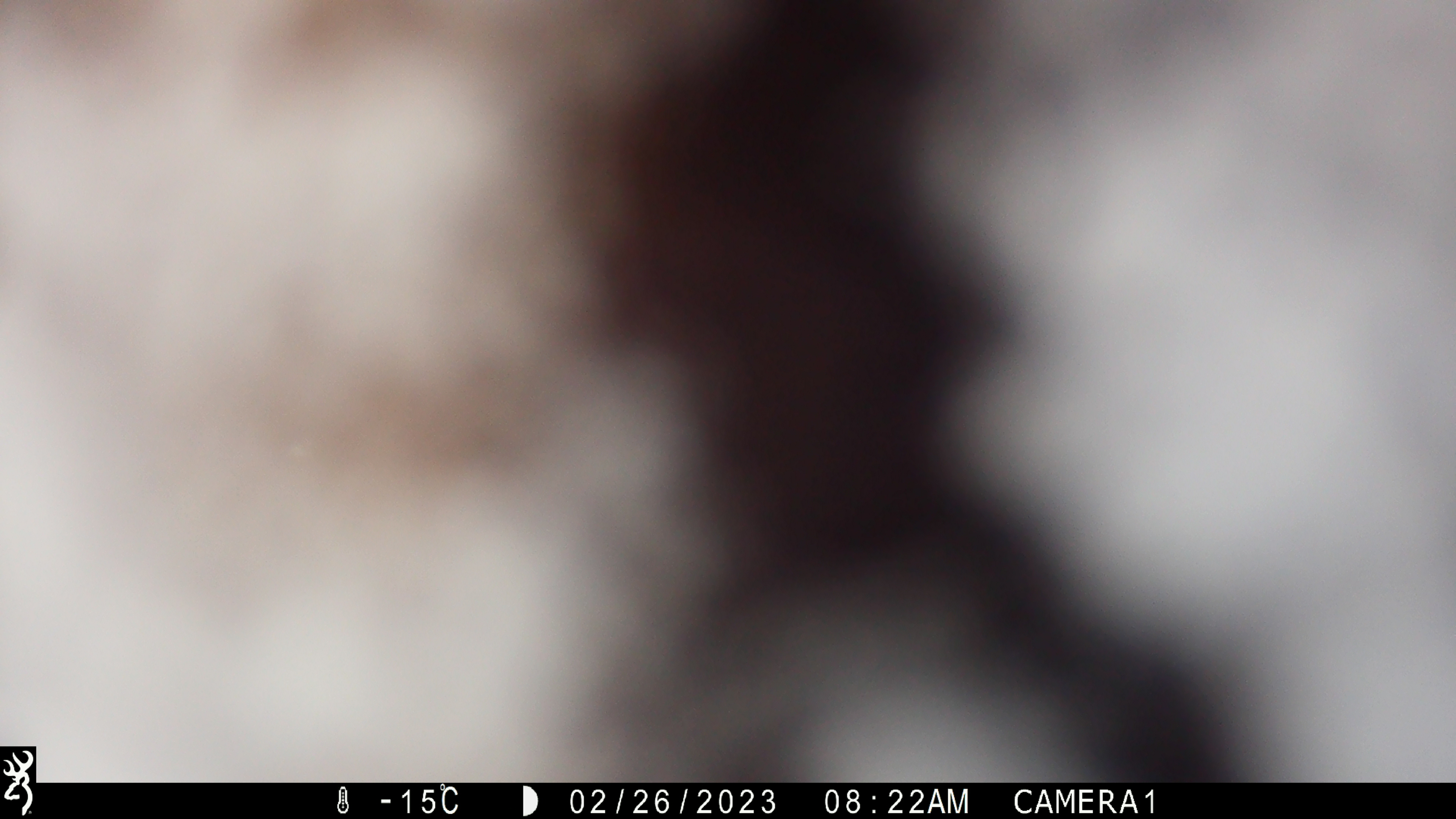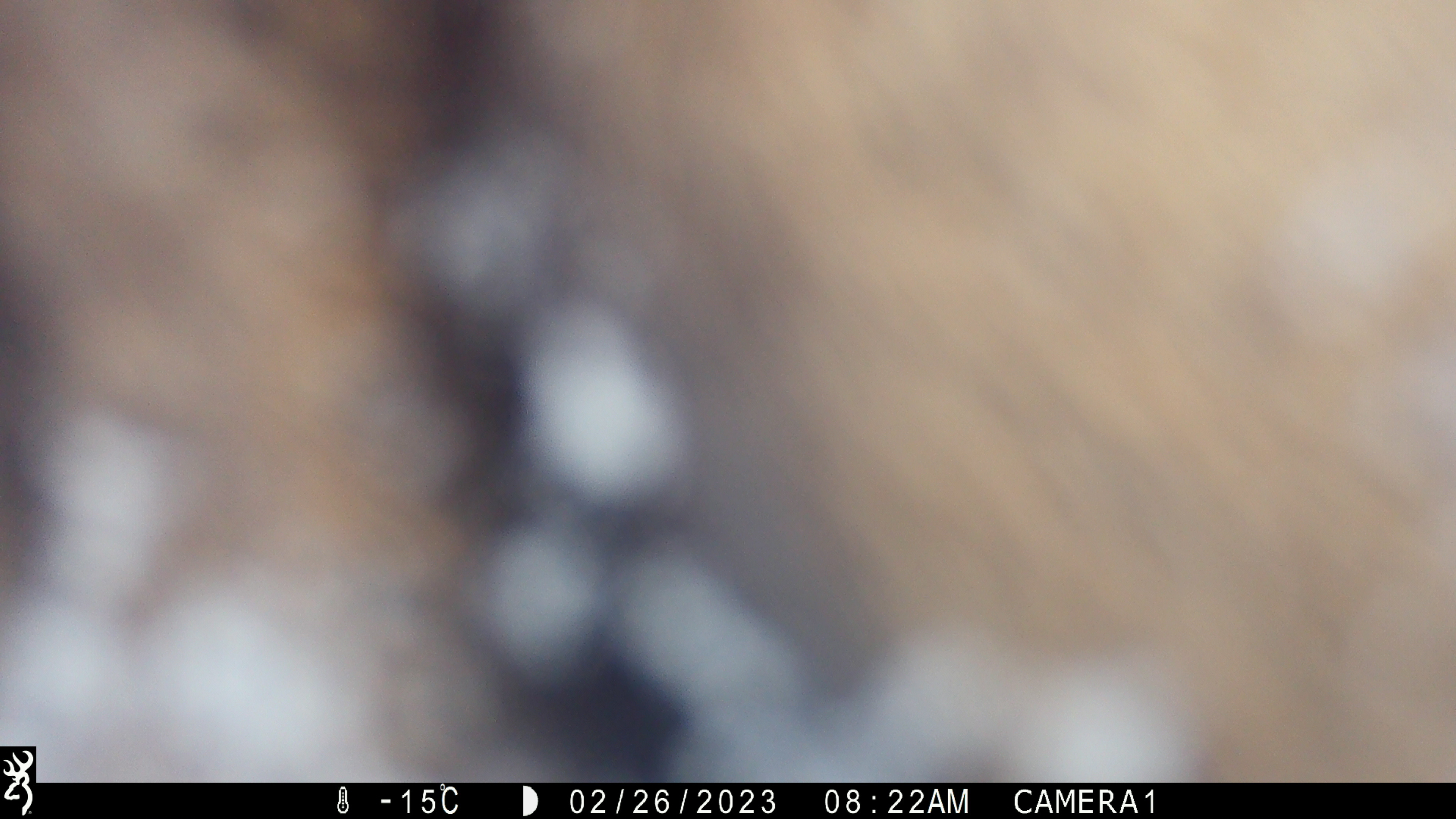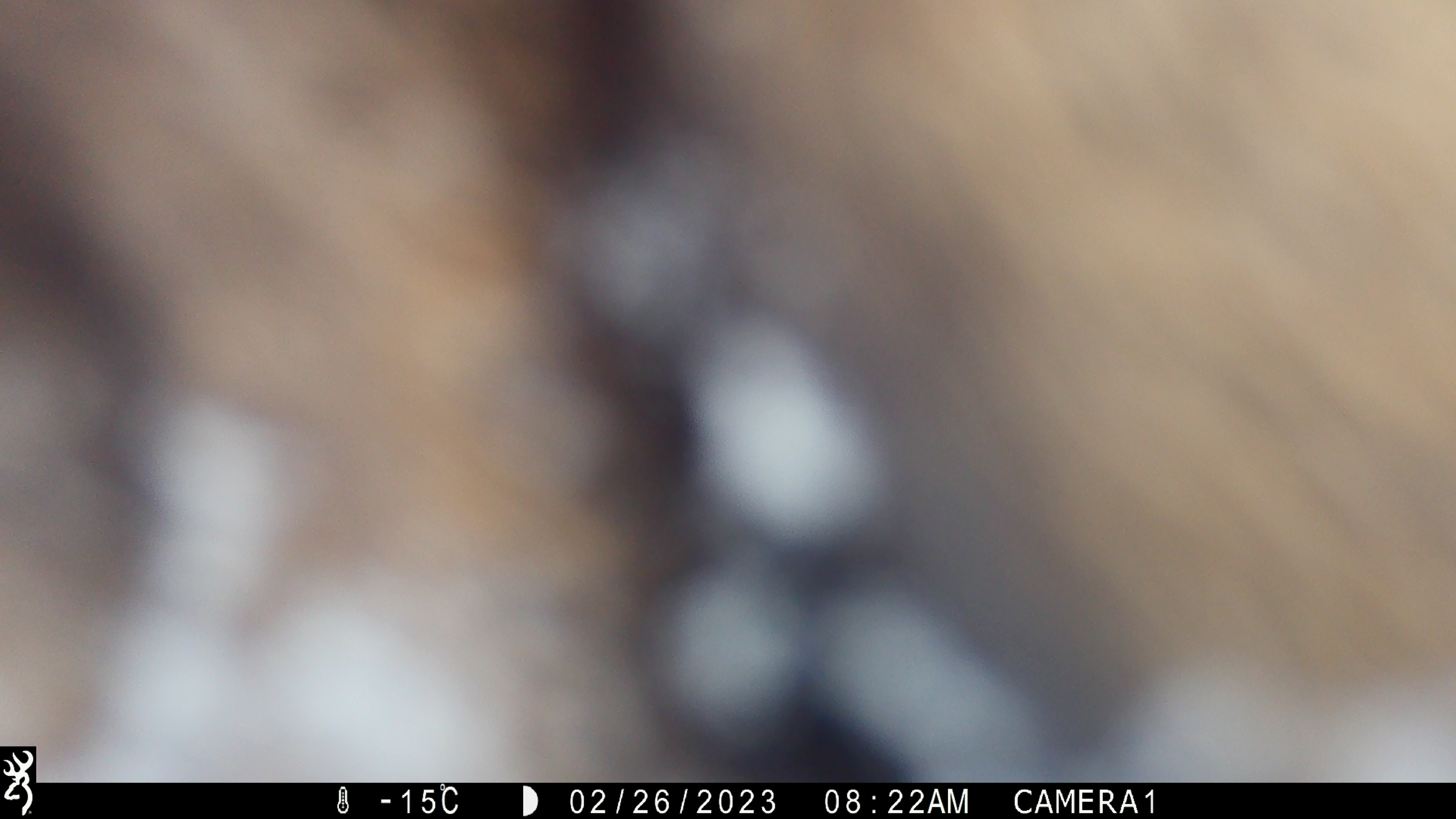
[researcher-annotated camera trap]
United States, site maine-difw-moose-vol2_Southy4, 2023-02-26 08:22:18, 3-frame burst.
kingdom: Animalia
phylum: Chordata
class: Mammalia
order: Artiodactyla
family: Cervidae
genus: Alces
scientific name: Alces alces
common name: moose